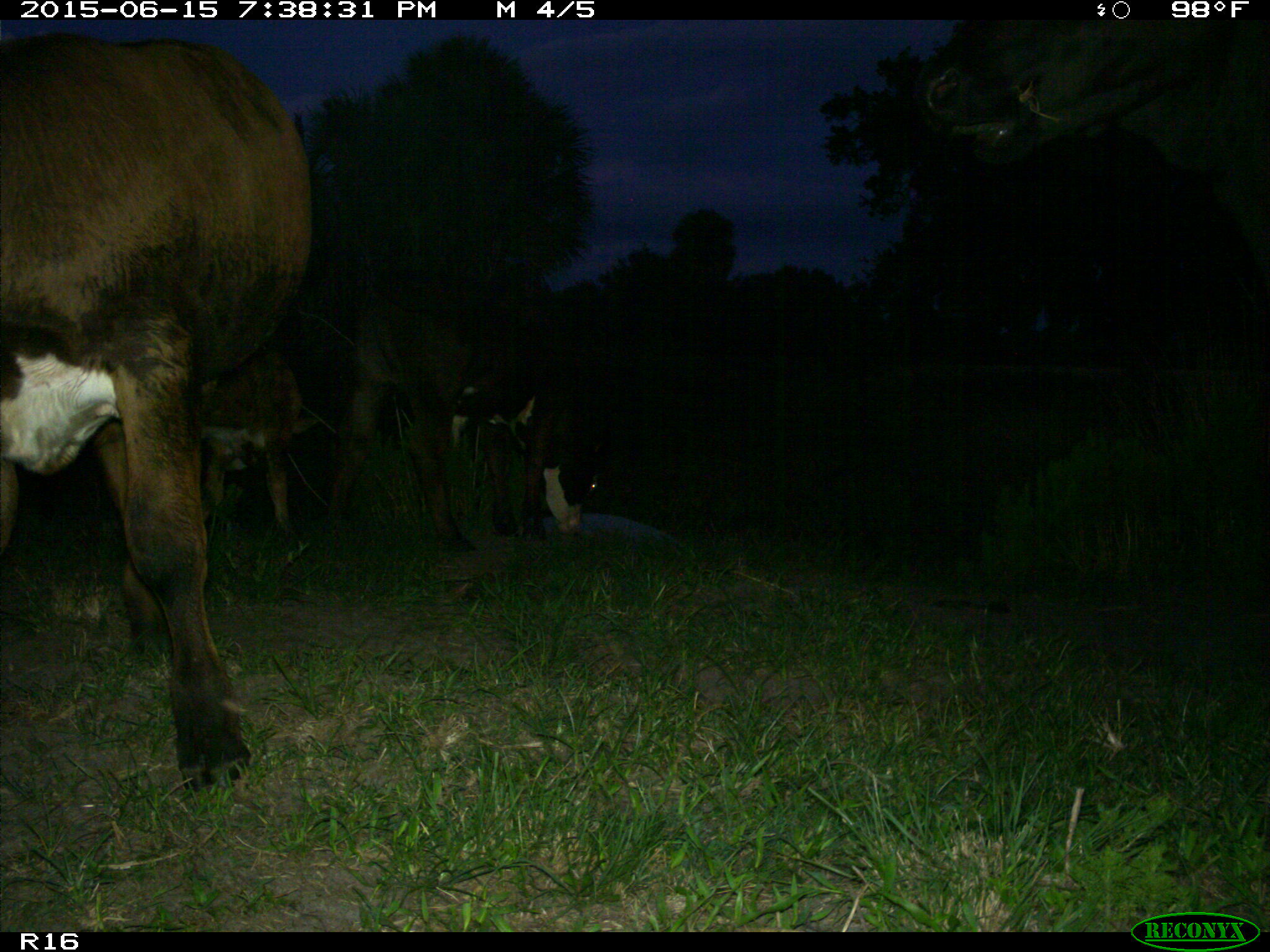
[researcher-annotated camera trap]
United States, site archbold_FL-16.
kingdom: Animalia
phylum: Chordata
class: Mammalia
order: Artiodactyla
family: Bovidae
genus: Bos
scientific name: Bos taurus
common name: domestic cow